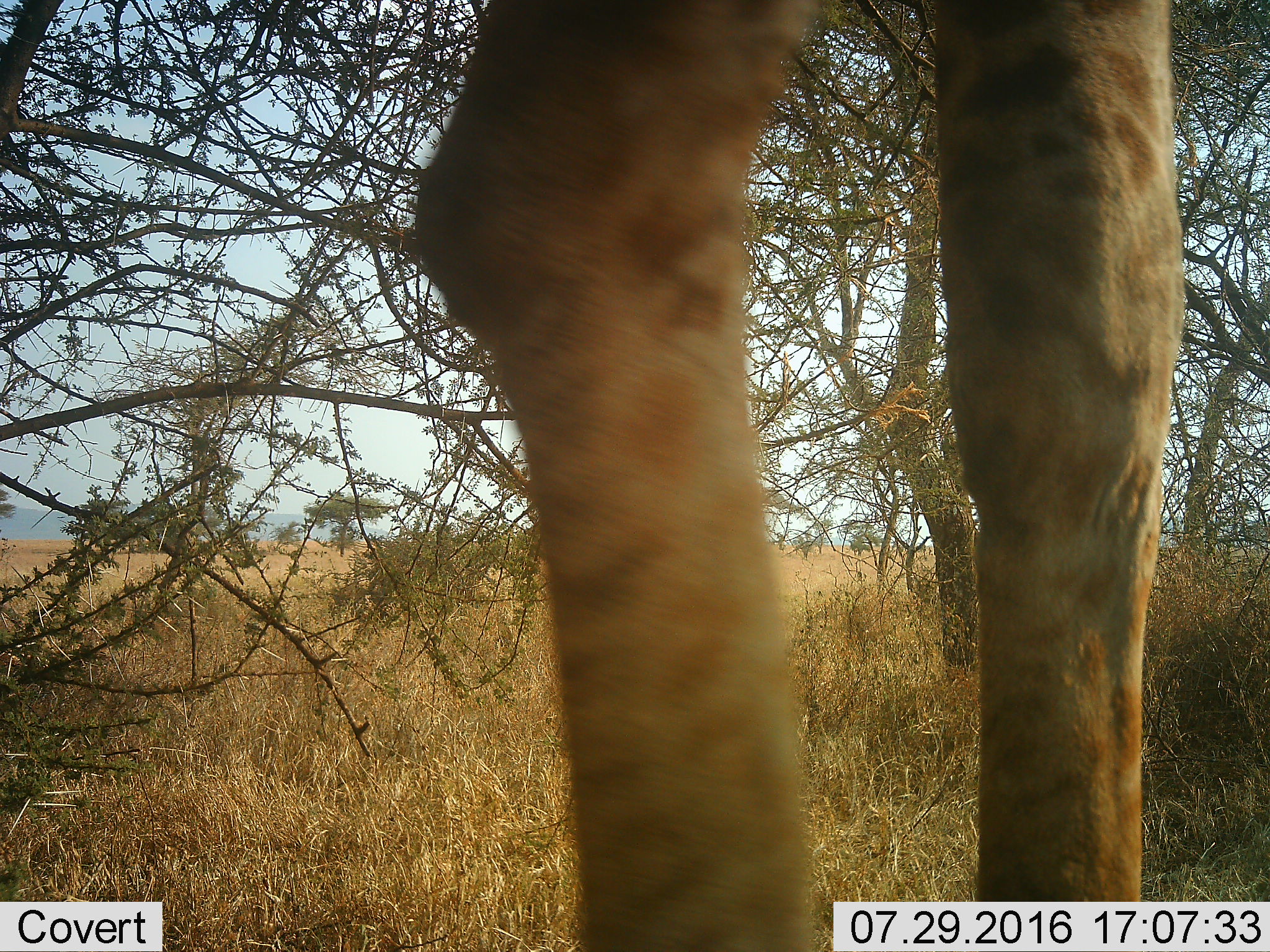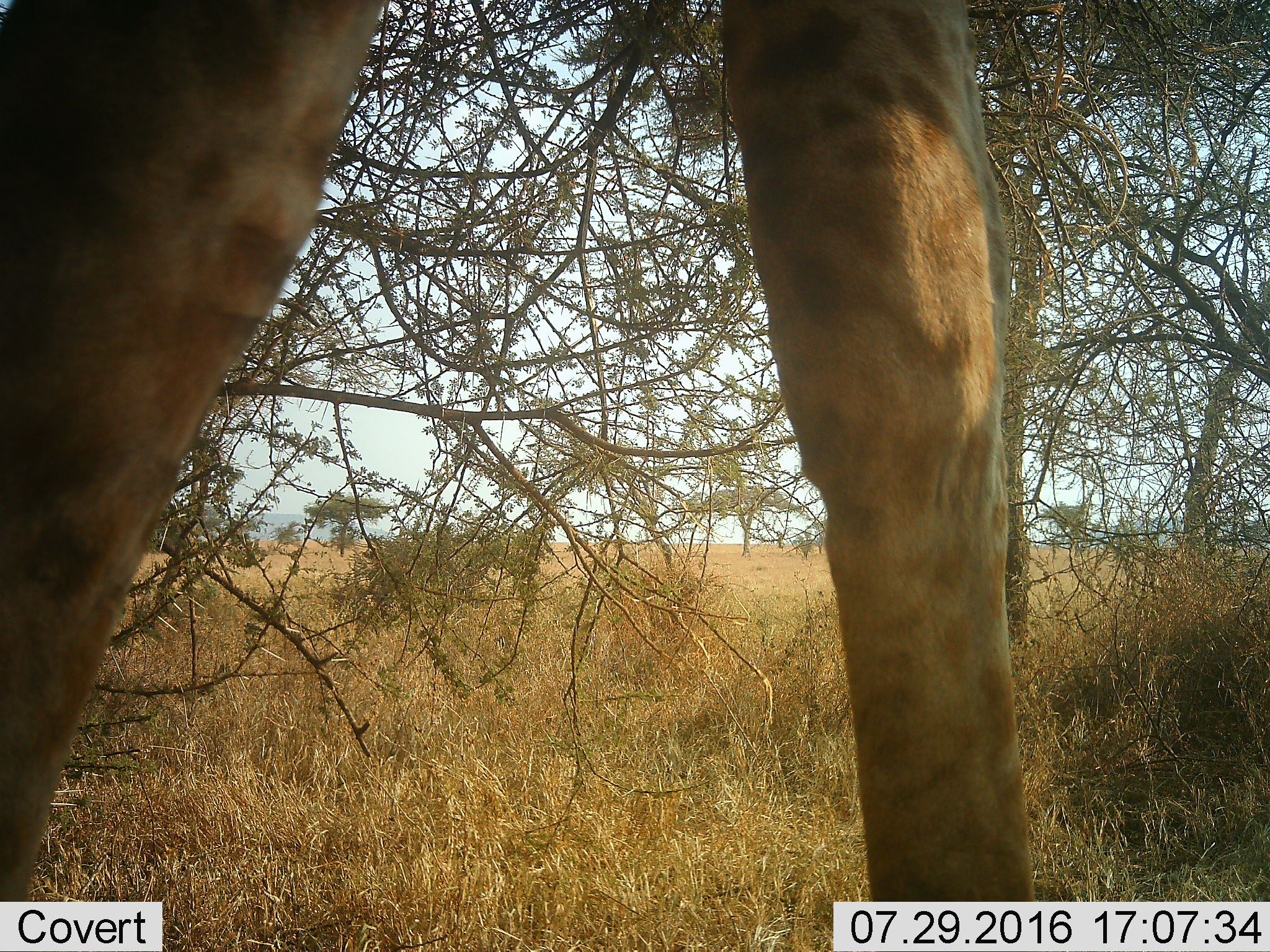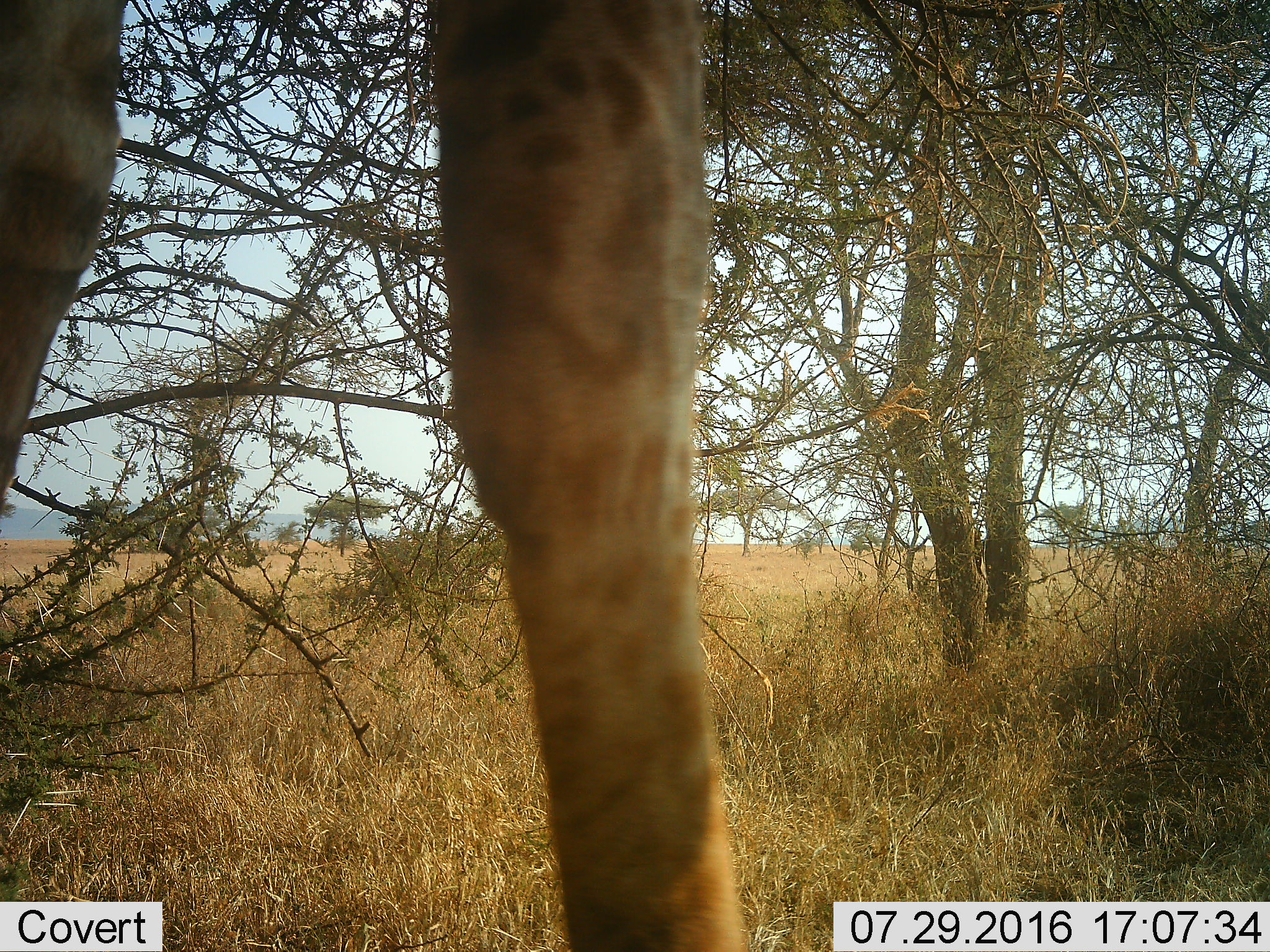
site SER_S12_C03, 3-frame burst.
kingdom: Animalia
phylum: Chordata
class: Mammalia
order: Artiodactyla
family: Giraffidae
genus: Giraffa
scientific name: Giraffa camelopardalis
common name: giraffe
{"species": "giraffe (Giraffa camelopardalis)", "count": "1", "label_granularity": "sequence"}